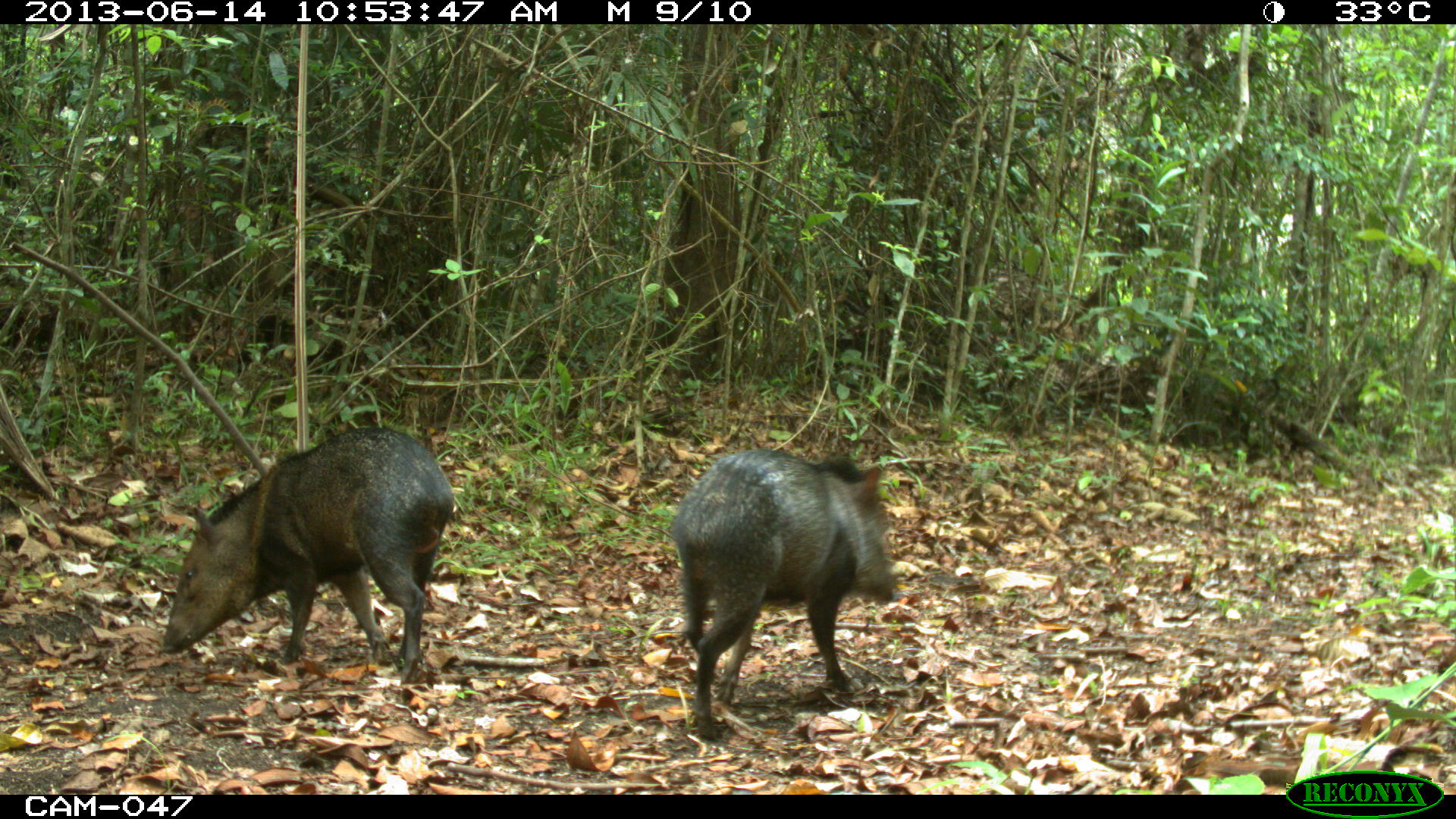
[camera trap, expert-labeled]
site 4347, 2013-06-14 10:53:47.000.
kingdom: Animalia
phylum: Chordata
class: Mammalia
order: Artiodactyla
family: Tayassuidae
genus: Pecari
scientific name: Pecari tajacu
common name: collared peccary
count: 2